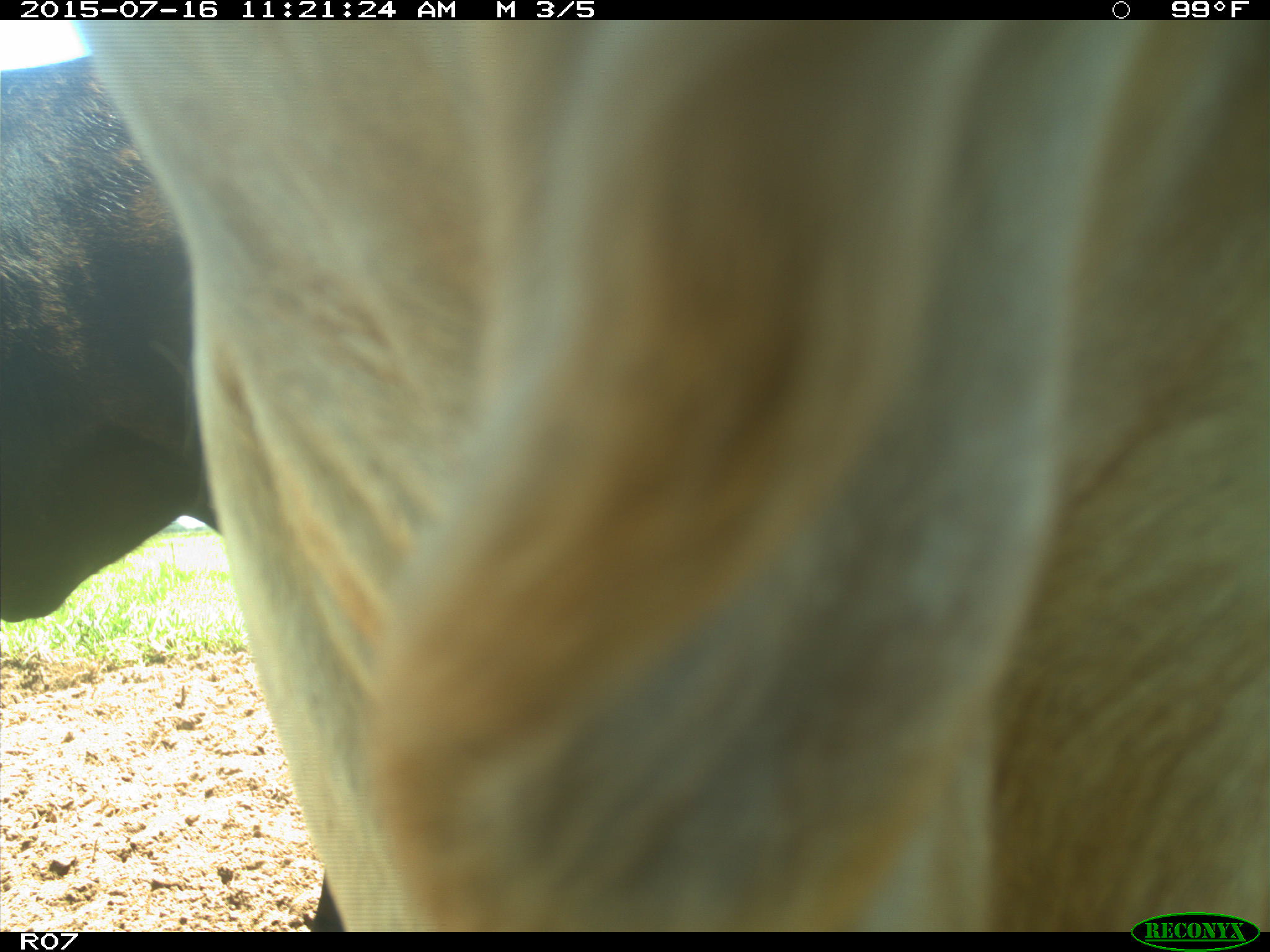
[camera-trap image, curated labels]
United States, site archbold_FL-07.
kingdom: Animalia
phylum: Chordata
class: Mammalia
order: Artiodactyla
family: Bovidae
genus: Bos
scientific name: Bos taurus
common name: domestic cow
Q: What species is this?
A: Bos taurus (domestic cow).